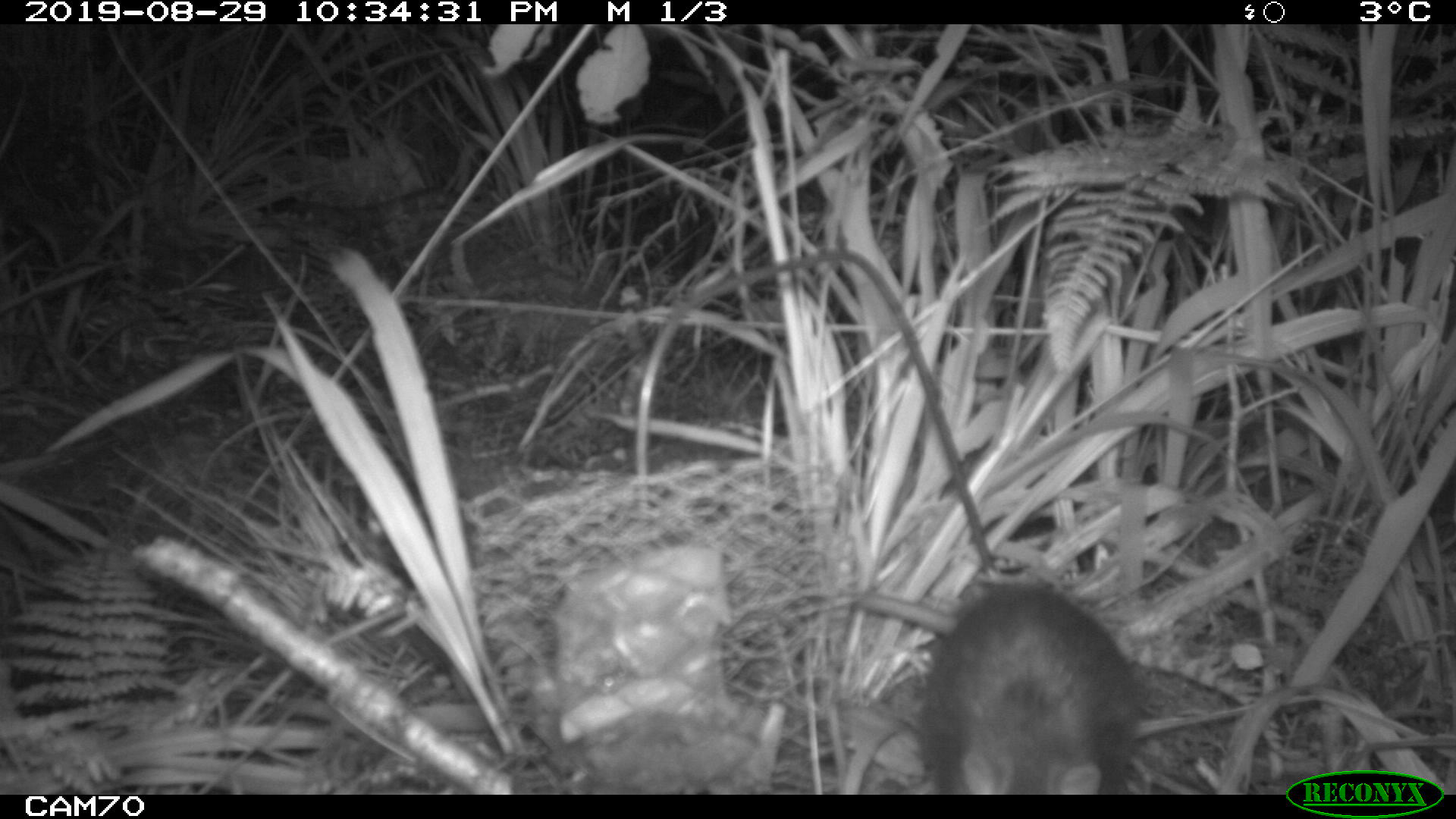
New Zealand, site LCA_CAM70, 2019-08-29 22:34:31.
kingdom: Animalia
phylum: Chordata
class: Mammalia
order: Rodentia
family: Muridae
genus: Rattus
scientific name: Rattus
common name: rat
Rat (Rattus).